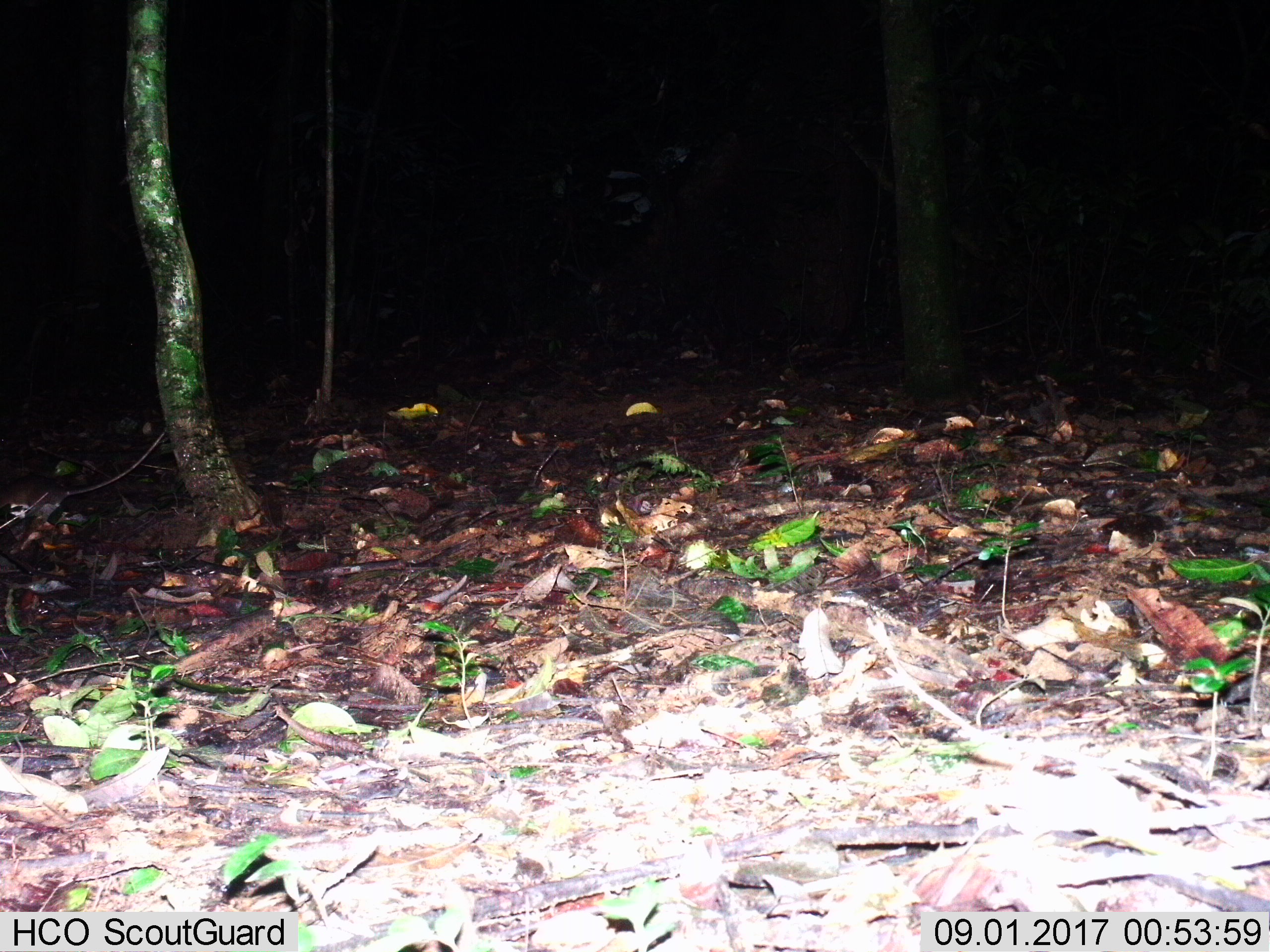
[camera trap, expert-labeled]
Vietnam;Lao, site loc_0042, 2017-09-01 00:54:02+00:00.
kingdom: Animalia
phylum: Chordata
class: Mammalia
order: Rodentia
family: Muridae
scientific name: Muridae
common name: old-world mice and rats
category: unidentified murid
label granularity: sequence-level